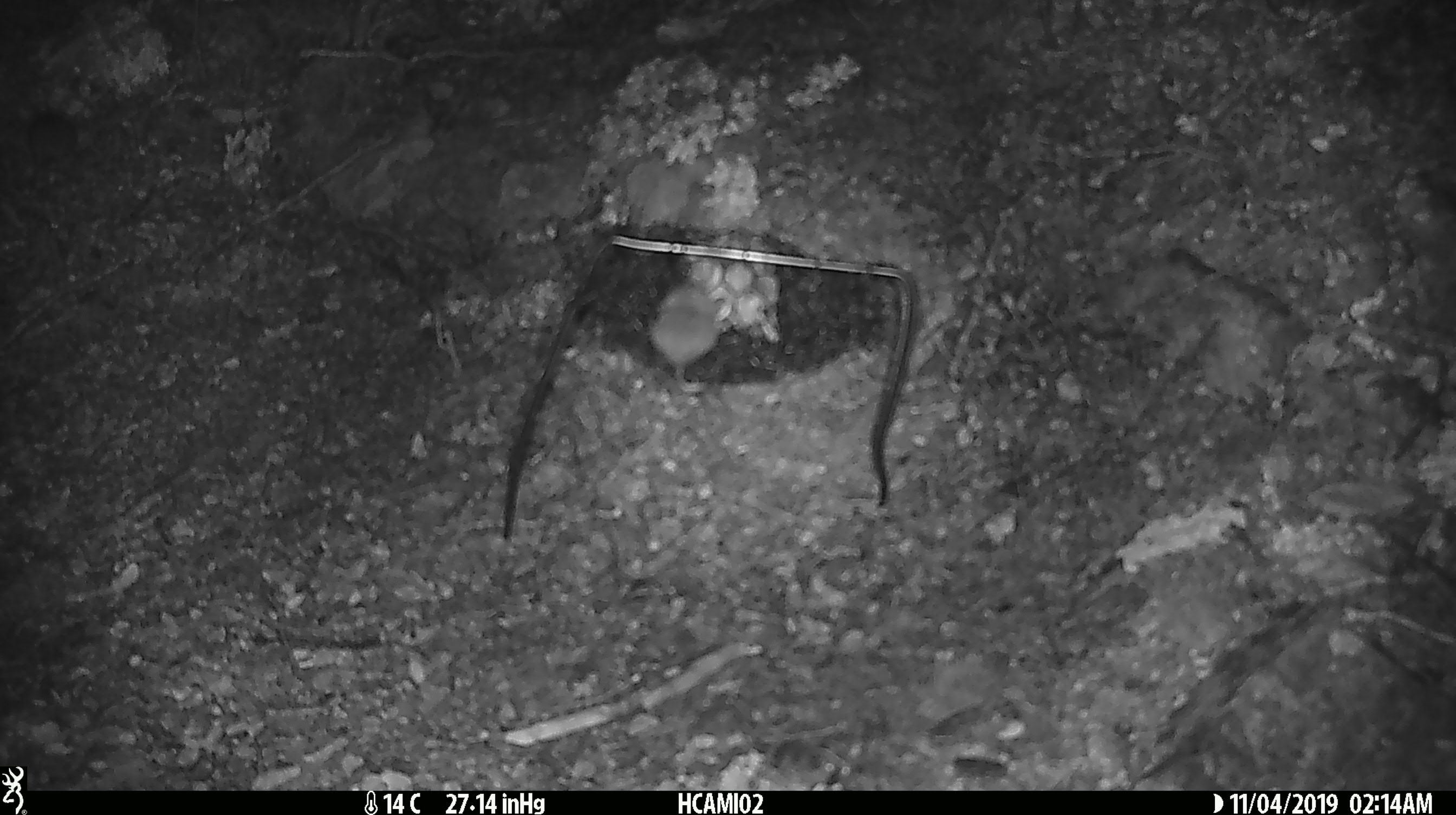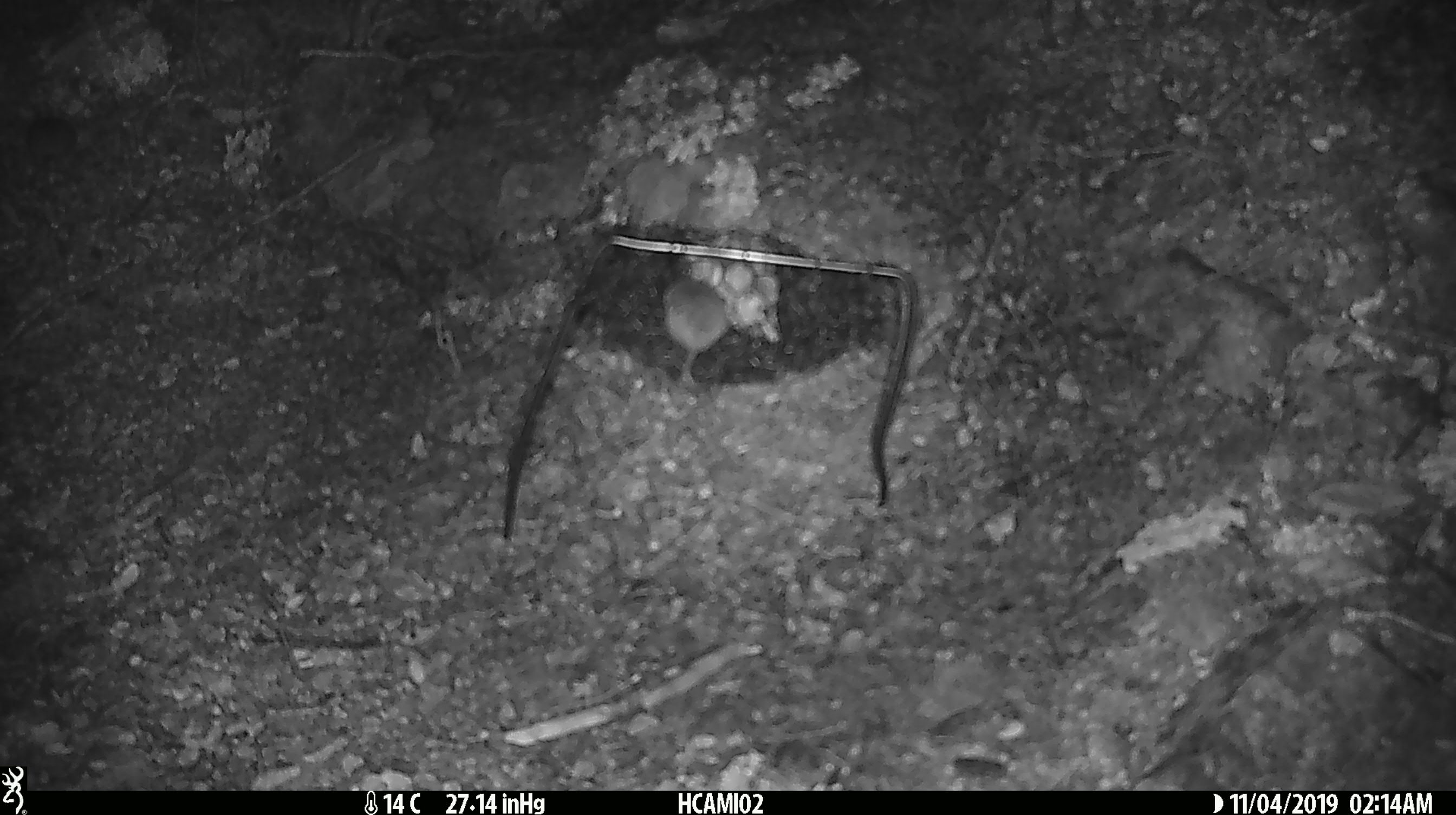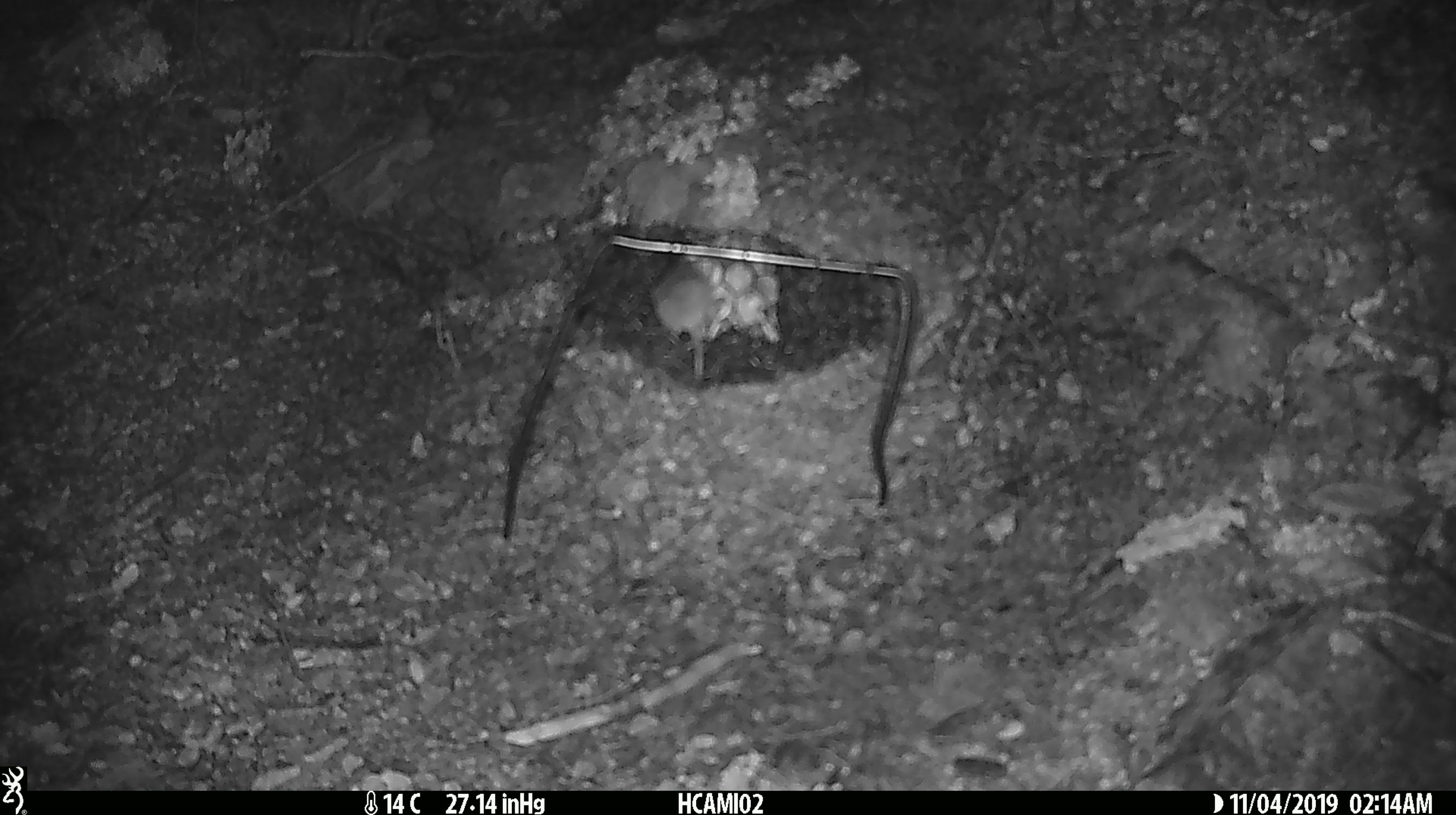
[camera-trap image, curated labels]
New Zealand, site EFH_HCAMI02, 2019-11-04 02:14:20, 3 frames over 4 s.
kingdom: Animalia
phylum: Chordata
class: Mammalia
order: Rodentia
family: Muridae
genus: Mus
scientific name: Mus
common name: mouse